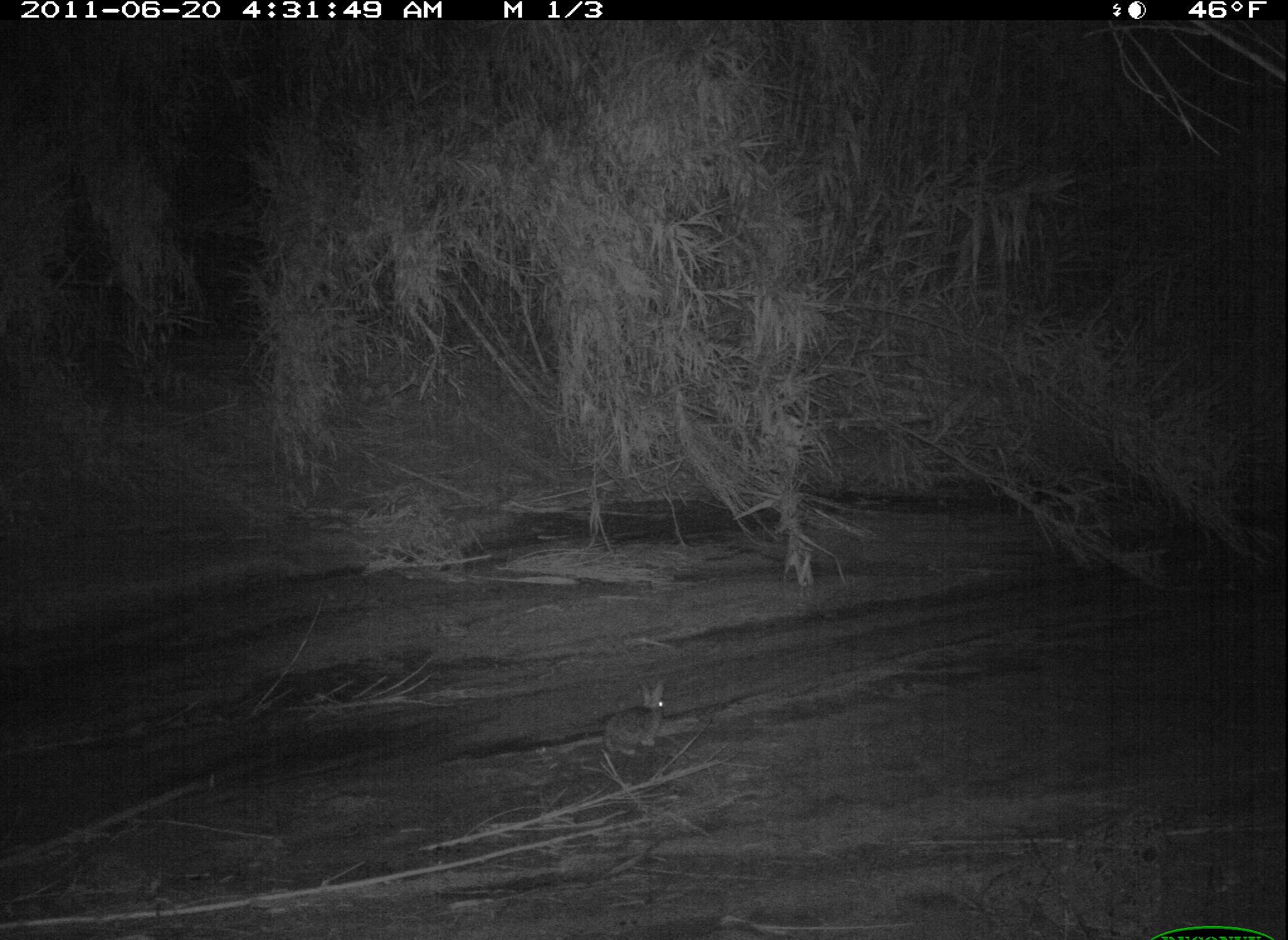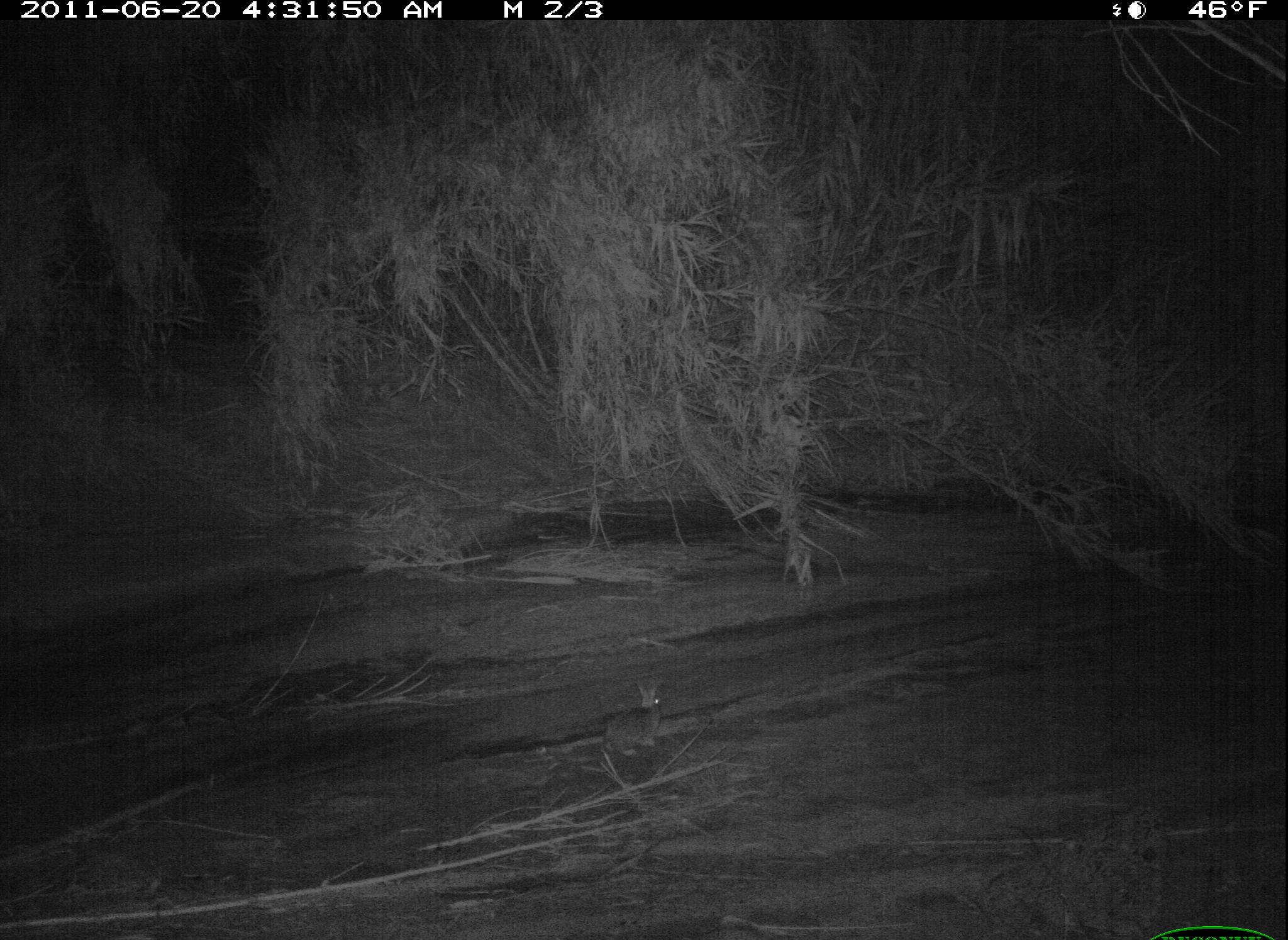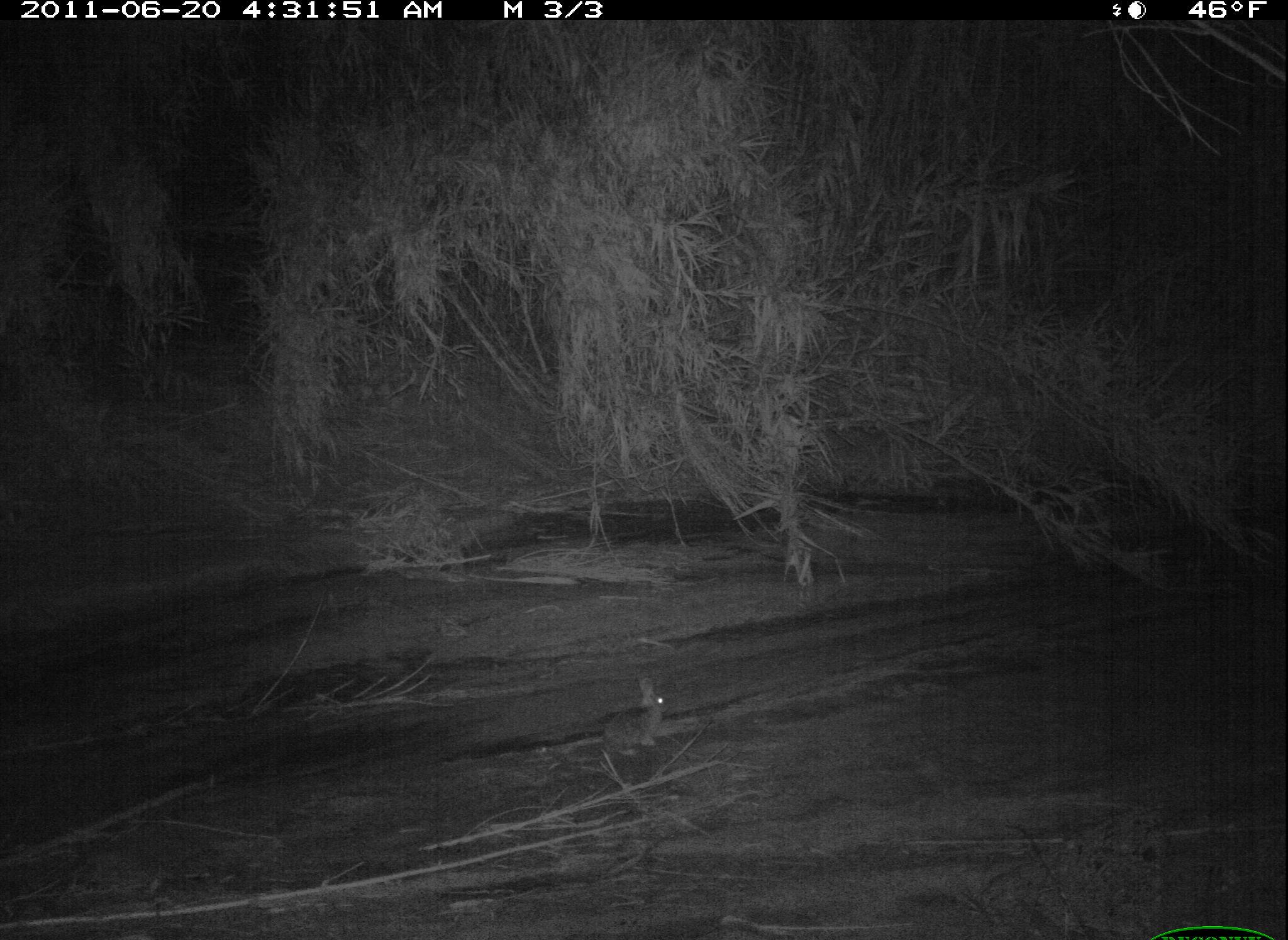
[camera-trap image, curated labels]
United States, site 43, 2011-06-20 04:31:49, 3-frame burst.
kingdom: Animalia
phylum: Chordata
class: Mammalia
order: Lagomorpha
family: Leporidae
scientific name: Leporidae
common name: rabbits and hares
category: rabbit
Rabbit (rabbits and hares) (Leporidae).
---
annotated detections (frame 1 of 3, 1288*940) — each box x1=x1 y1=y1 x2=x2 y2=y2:
rabbit: x1=591 y1=667 x2=694 y2=776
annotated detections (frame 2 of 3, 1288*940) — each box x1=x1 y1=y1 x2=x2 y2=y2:
rabbit: x1=592 y1=673 x2=675 y2=762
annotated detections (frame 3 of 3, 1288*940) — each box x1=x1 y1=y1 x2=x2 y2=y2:
rabbit: x1=588 y1=662 x2=681 y2=767